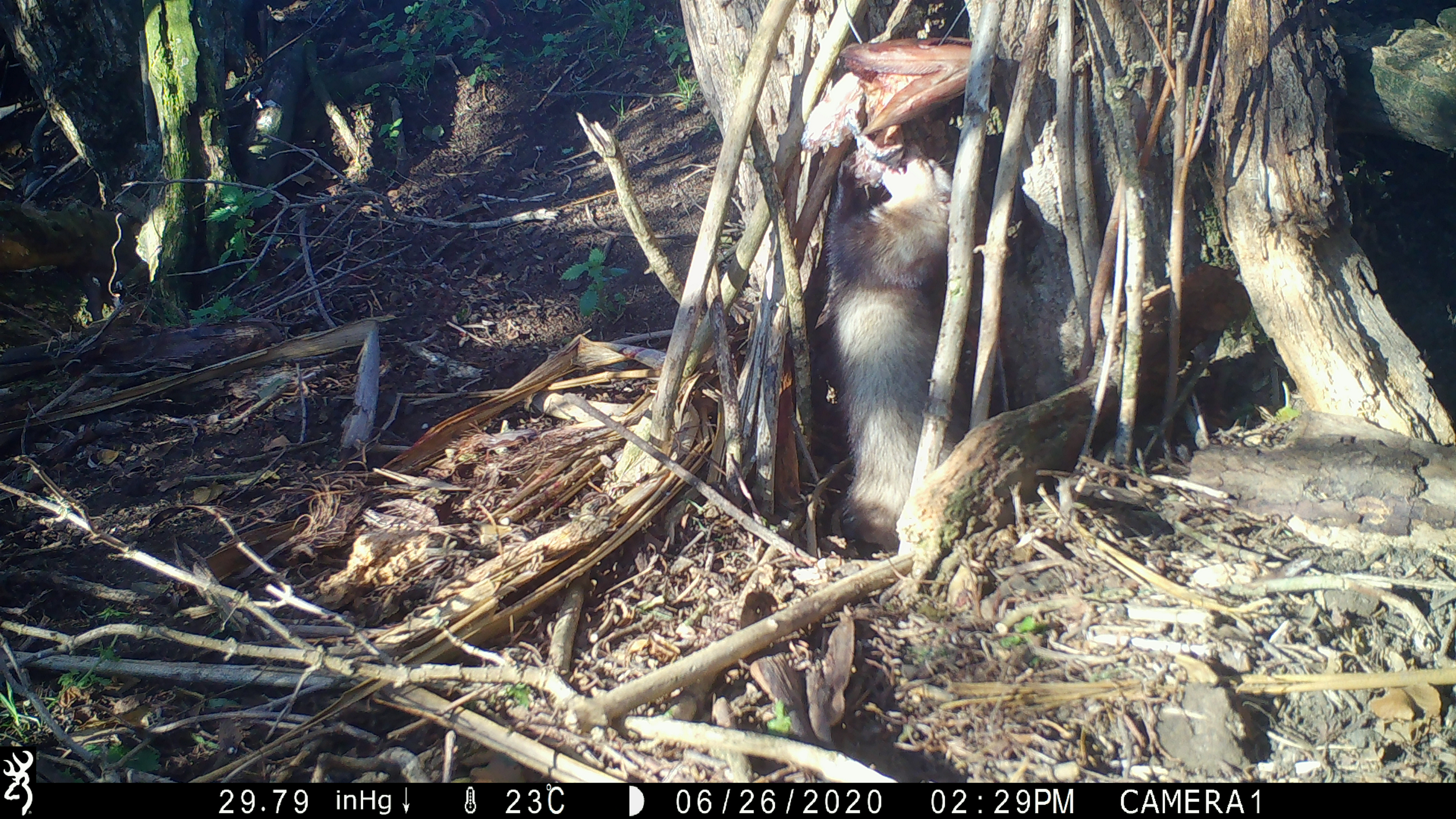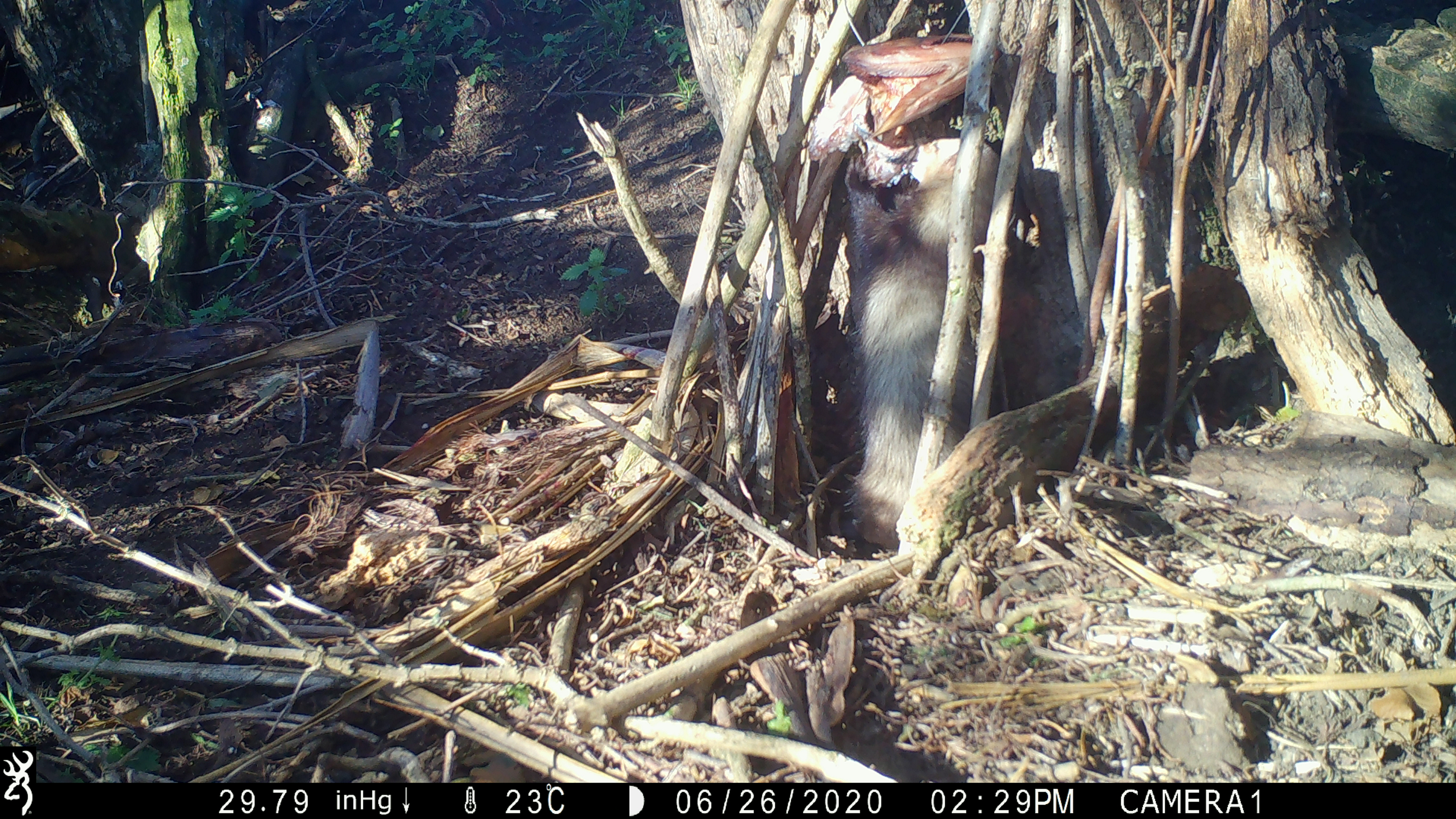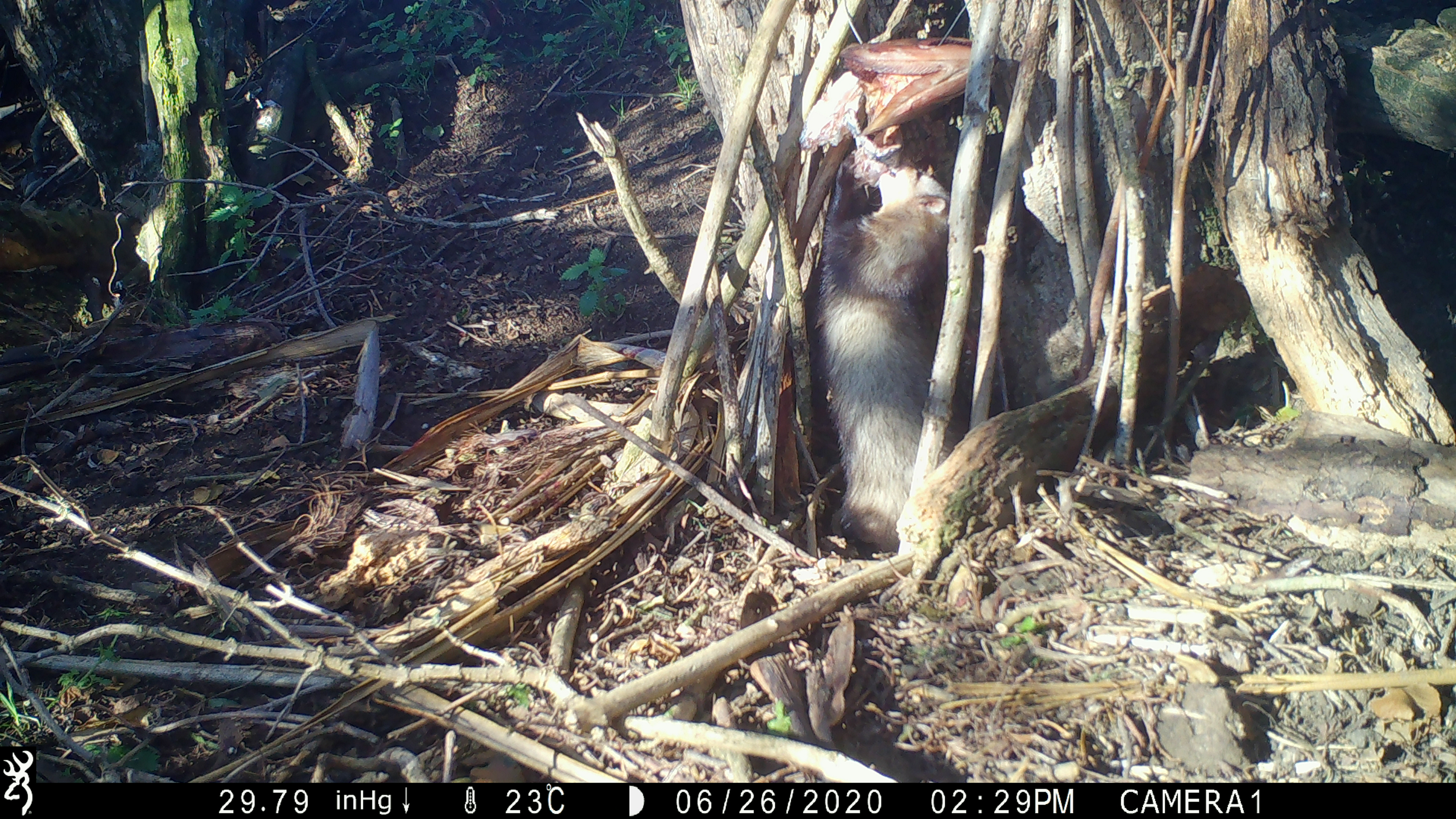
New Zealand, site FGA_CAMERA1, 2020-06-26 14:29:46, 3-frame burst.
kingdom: Animalia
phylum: Chordata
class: Mammalia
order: Carnivora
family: Mustelidae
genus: Mustela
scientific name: Mustela furo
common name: ferret